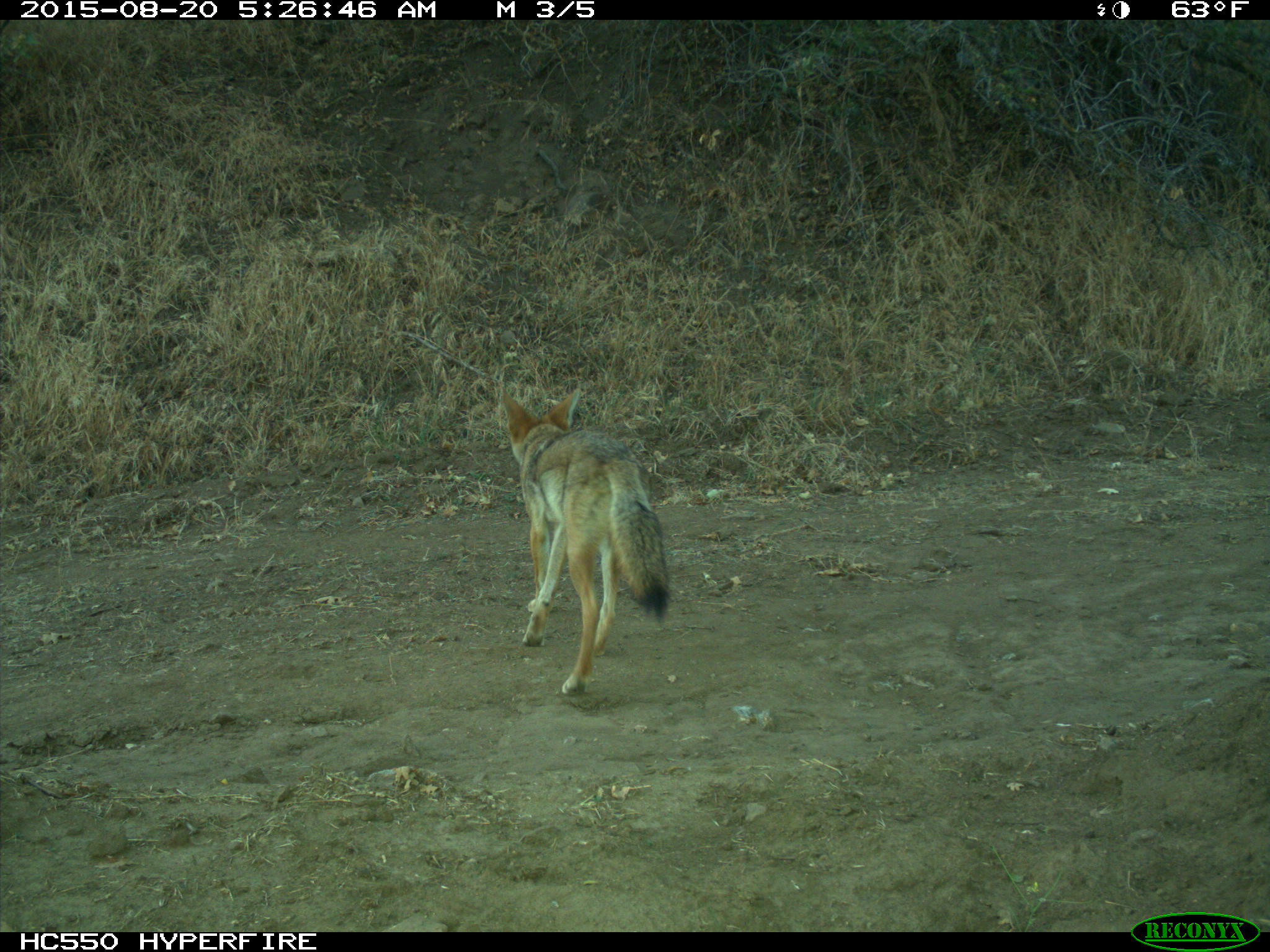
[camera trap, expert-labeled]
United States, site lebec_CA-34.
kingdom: Animalia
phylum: Chordata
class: Mammalia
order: Carnivora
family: Canidae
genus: Canis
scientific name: Canis latrans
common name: coyote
Canis latrans (coyote).